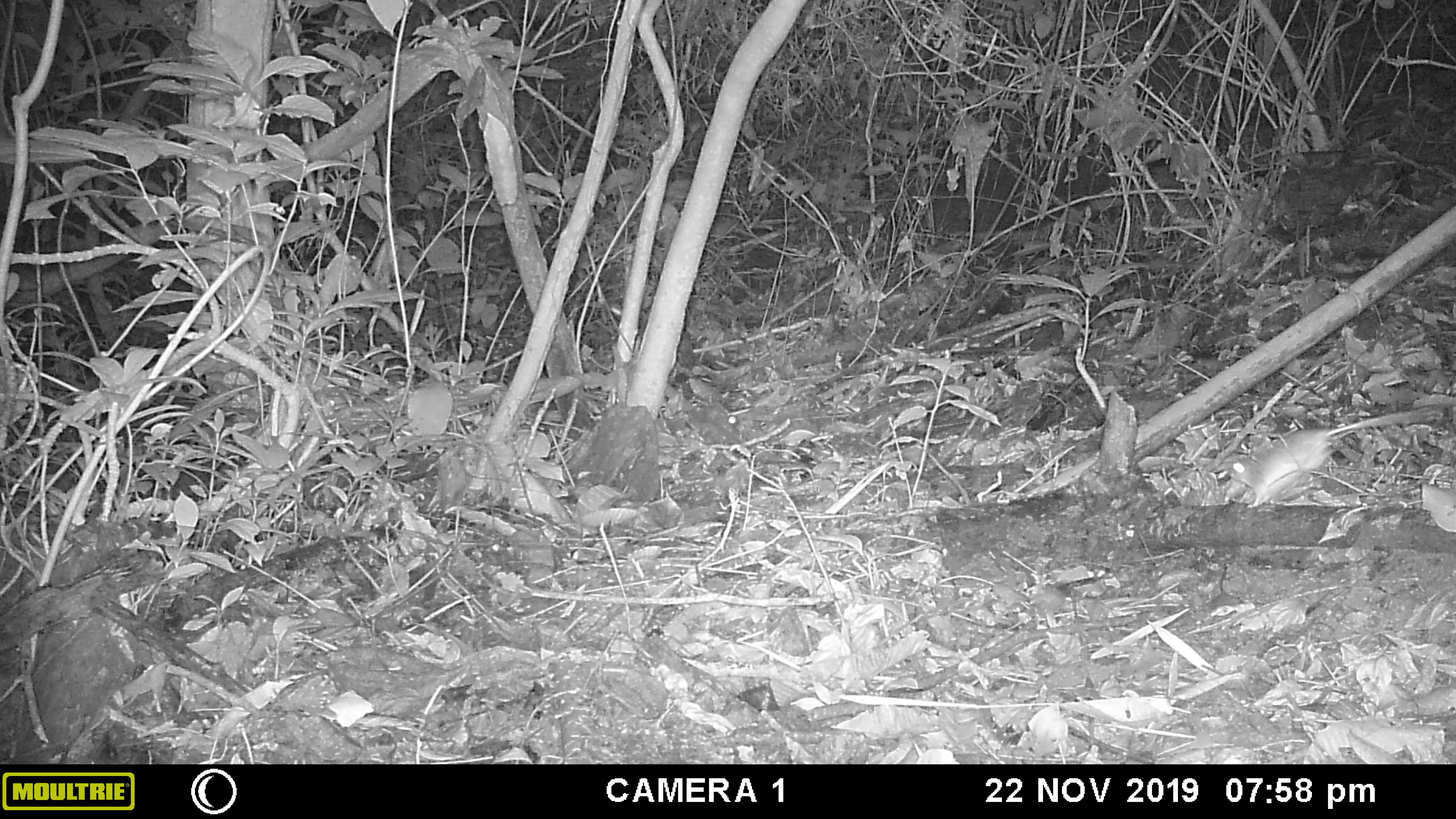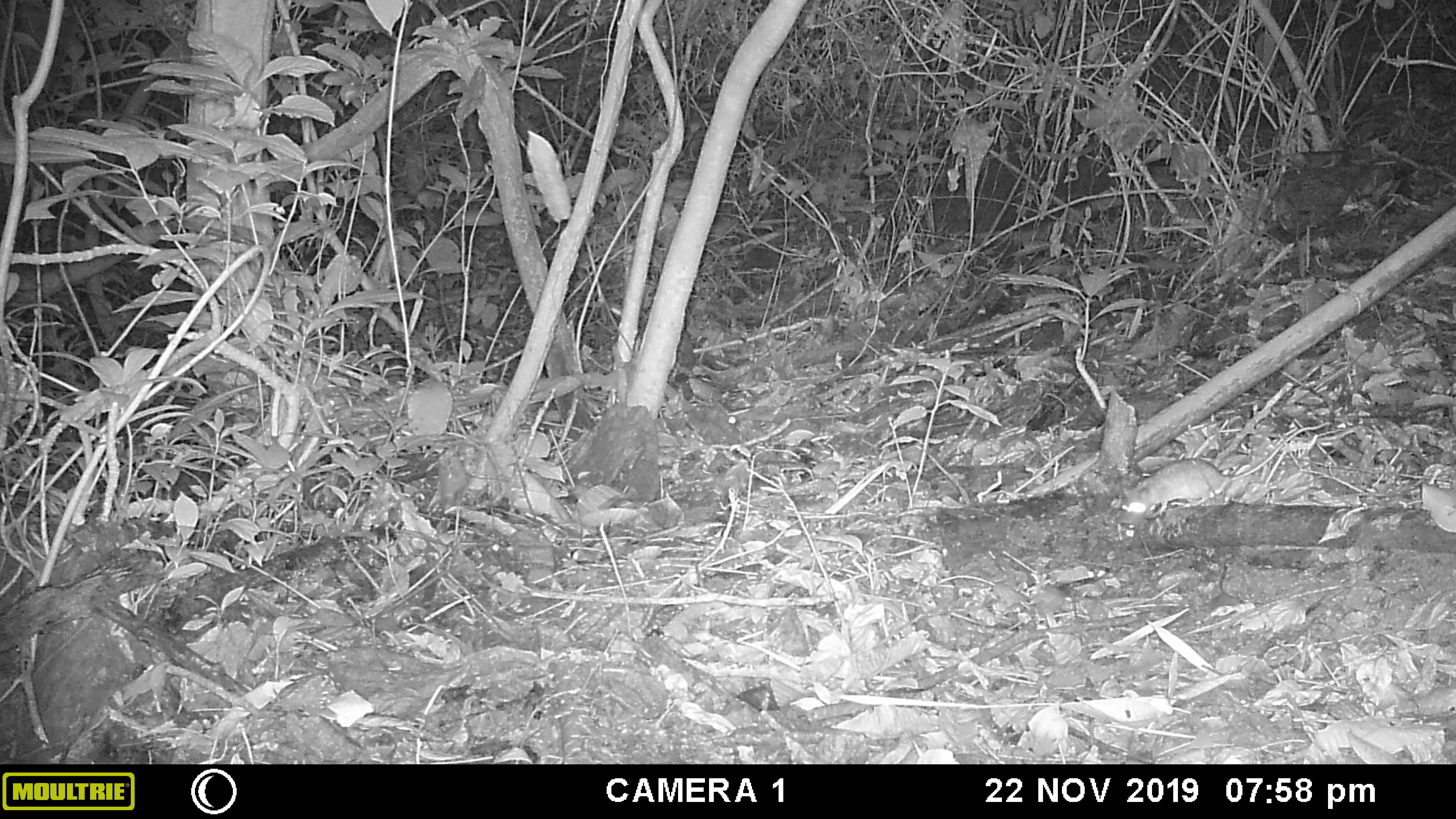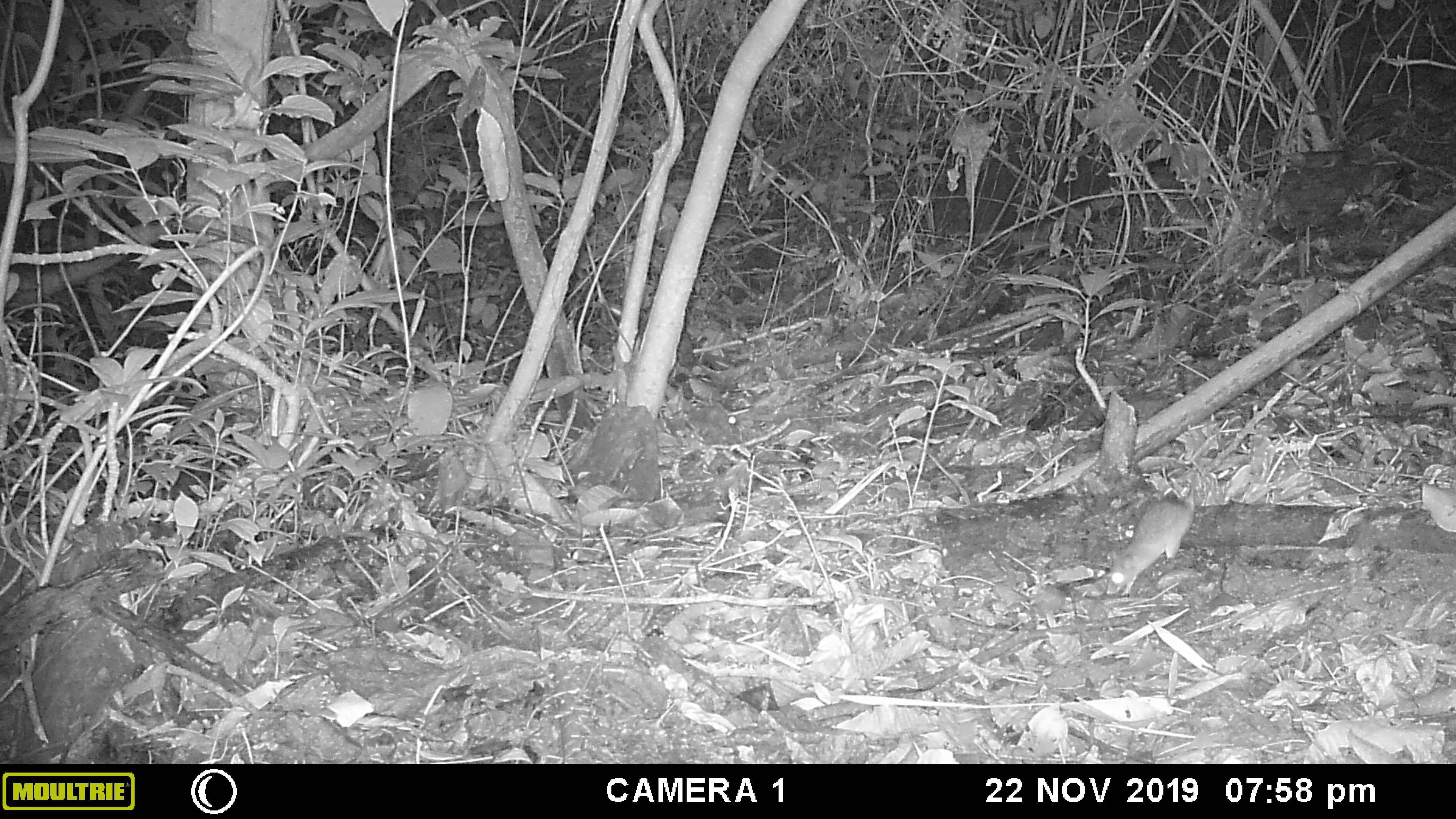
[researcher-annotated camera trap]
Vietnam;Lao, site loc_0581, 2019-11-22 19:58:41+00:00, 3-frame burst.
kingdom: Animalia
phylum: Chordata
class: Mammalia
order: Rodentia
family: Muridae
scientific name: Muridae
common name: old-world mice and rats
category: unidentified murid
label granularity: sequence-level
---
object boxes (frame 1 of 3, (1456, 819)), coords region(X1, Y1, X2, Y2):
unidentified murid: region(1226, 407, 1431, 508)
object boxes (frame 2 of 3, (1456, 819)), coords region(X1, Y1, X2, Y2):
unidentified murid: region(1120, 420, 1333, 518)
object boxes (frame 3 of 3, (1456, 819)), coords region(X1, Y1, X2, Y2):
unidentified murid: region(1104, 485, 1196, 597)